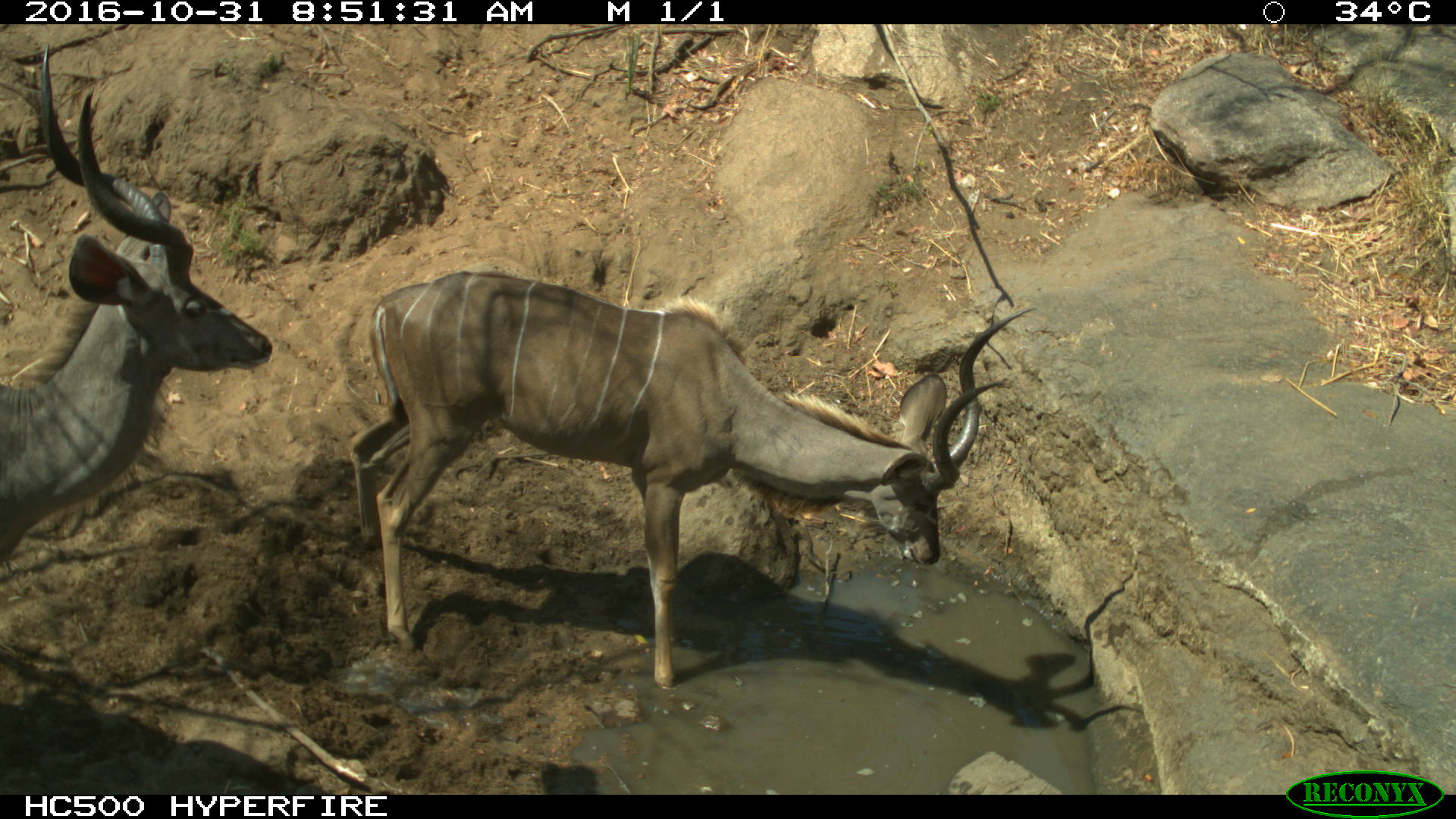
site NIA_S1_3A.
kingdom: Animalia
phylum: Chordata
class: Mammalia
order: Artiodactyla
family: Bovidae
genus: Tragelaphus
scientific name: Tragelaphus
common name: kudu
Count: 2.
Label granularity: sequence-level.